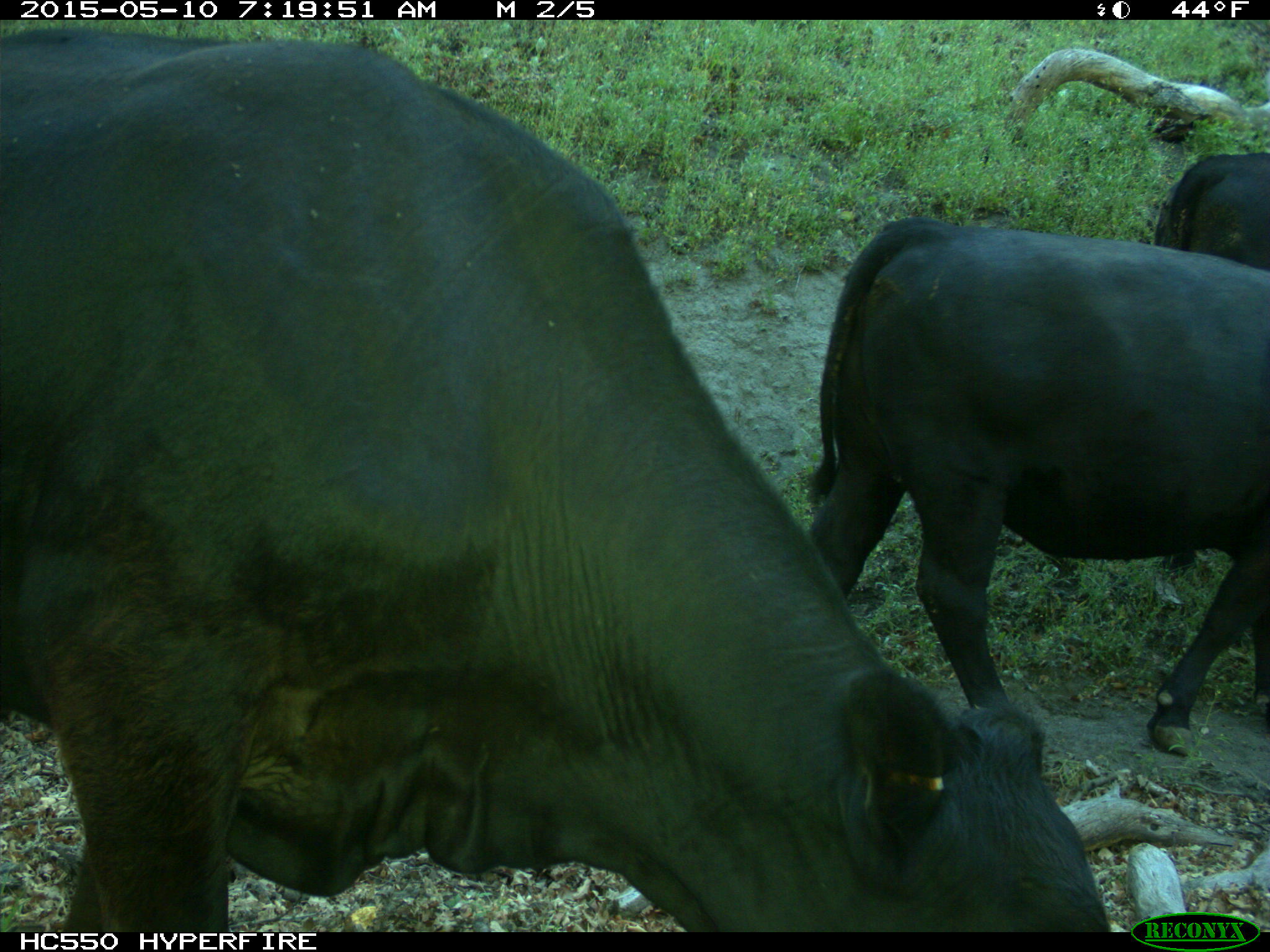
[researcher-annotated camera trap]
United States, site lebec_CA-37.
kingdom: Animalia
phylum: Chordata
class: Mammalia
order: Artiodactyla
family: Bovidae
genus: Bos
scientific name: Bos taurus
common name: domestic cow